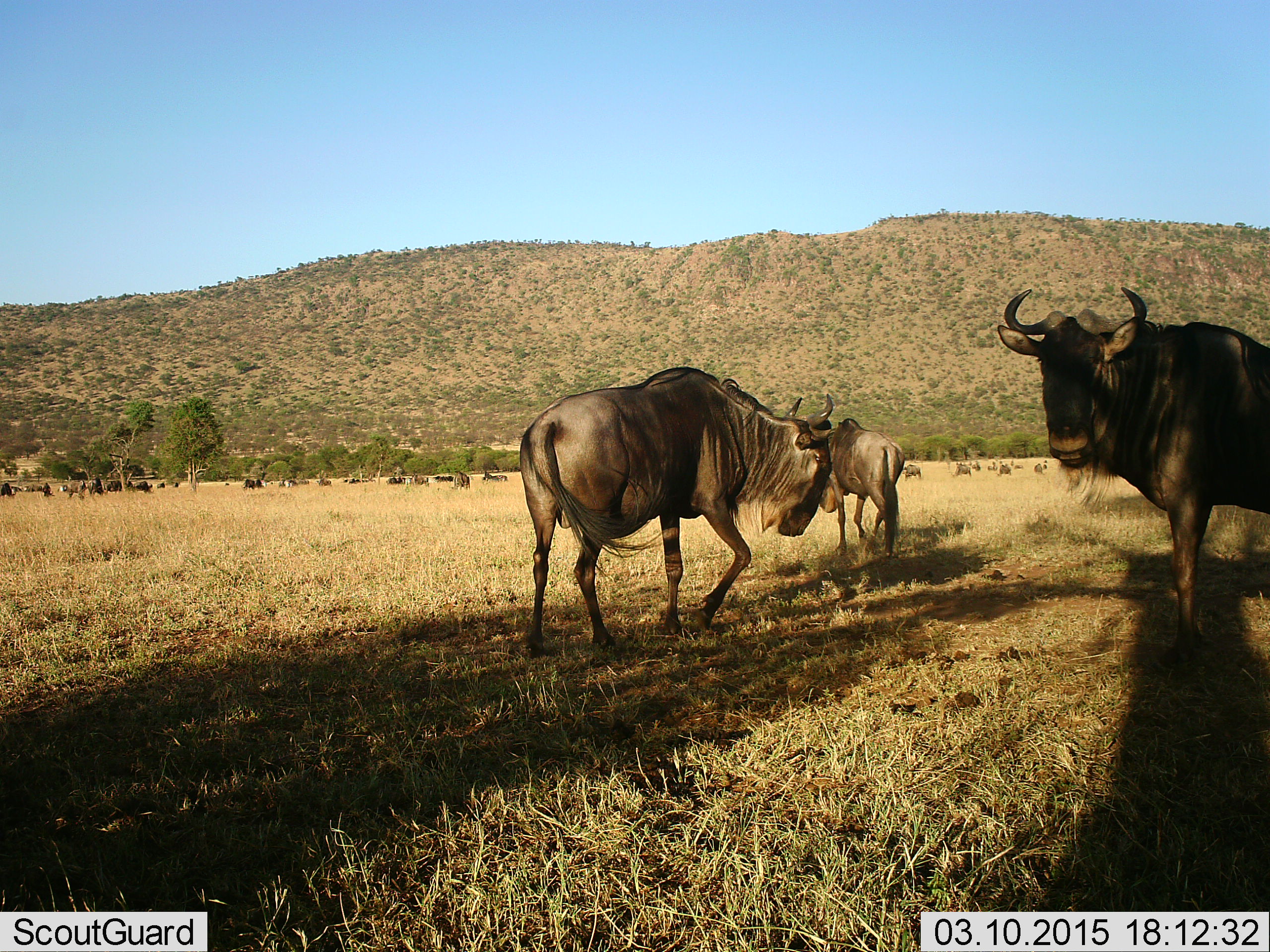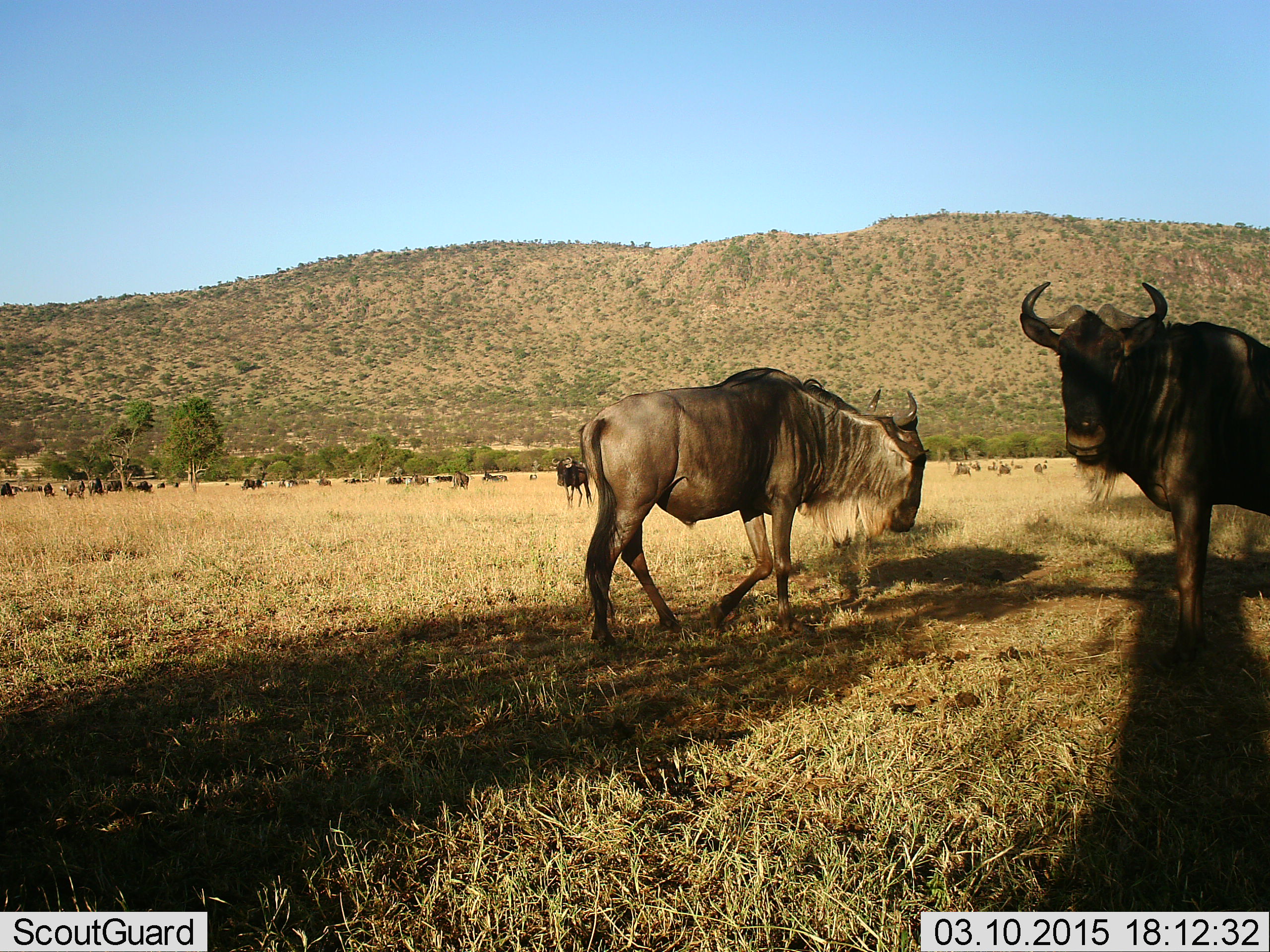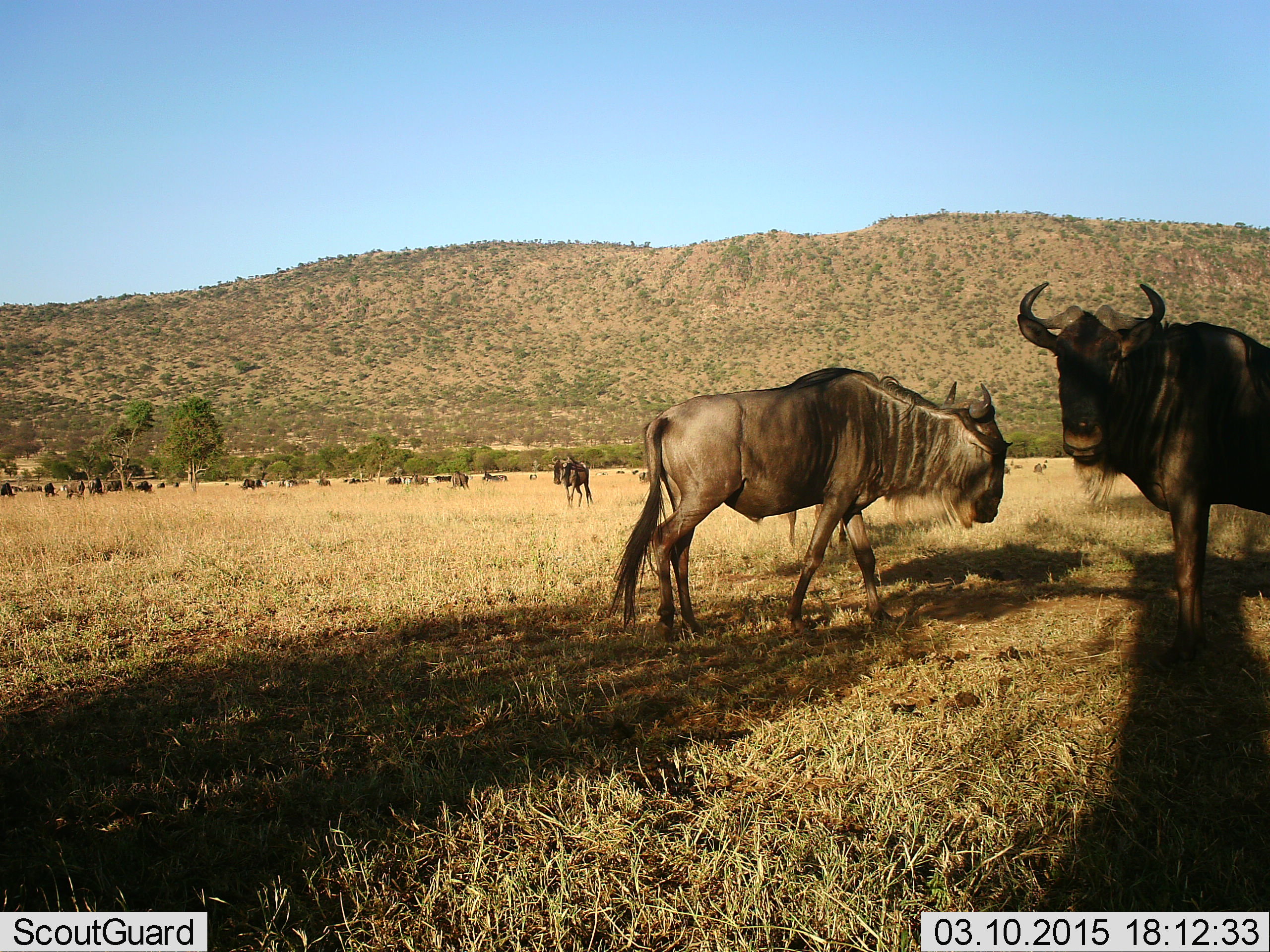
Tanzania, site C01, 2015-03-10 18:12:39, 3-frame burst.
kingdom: Animalia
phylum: Chordata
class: Mammalia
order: Artiodactyla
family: Bovidae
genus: Connochaetes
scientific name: Connochaetes taurinus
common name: blue wildebeest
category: wildebeest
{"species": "wildebeest (blue wildebeest) (Connochaetes taurinus)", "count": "11-50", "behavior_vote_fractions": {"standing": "70%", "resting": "10%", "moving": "80%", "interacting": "0%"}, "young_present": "0%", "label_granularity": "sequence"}